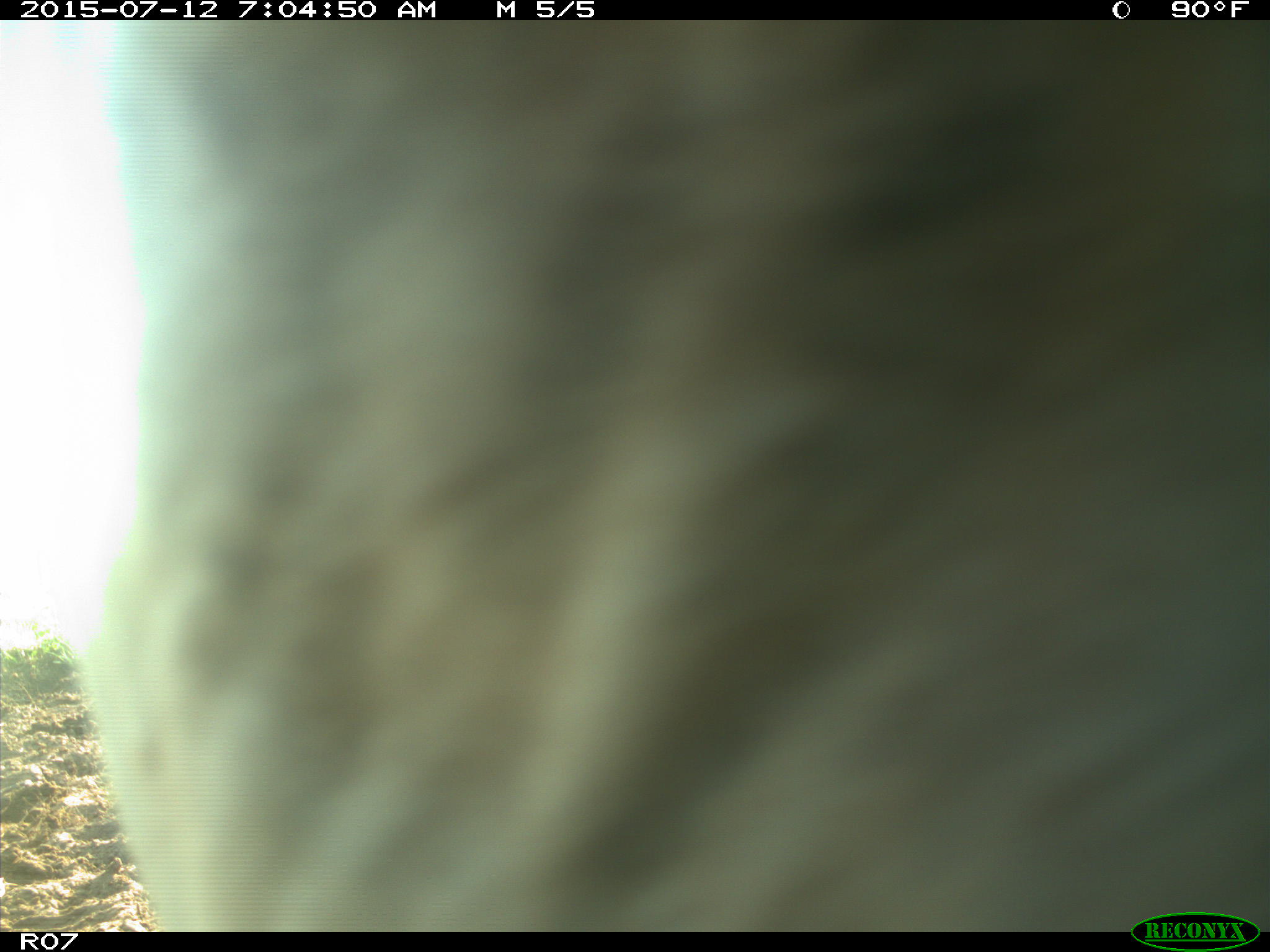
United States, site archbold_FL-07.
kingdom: Animalia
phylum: Chordata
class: Mammalia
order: Artiodactyla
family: Bovidae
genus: Bos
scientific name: Bos taurus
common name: domestic cow